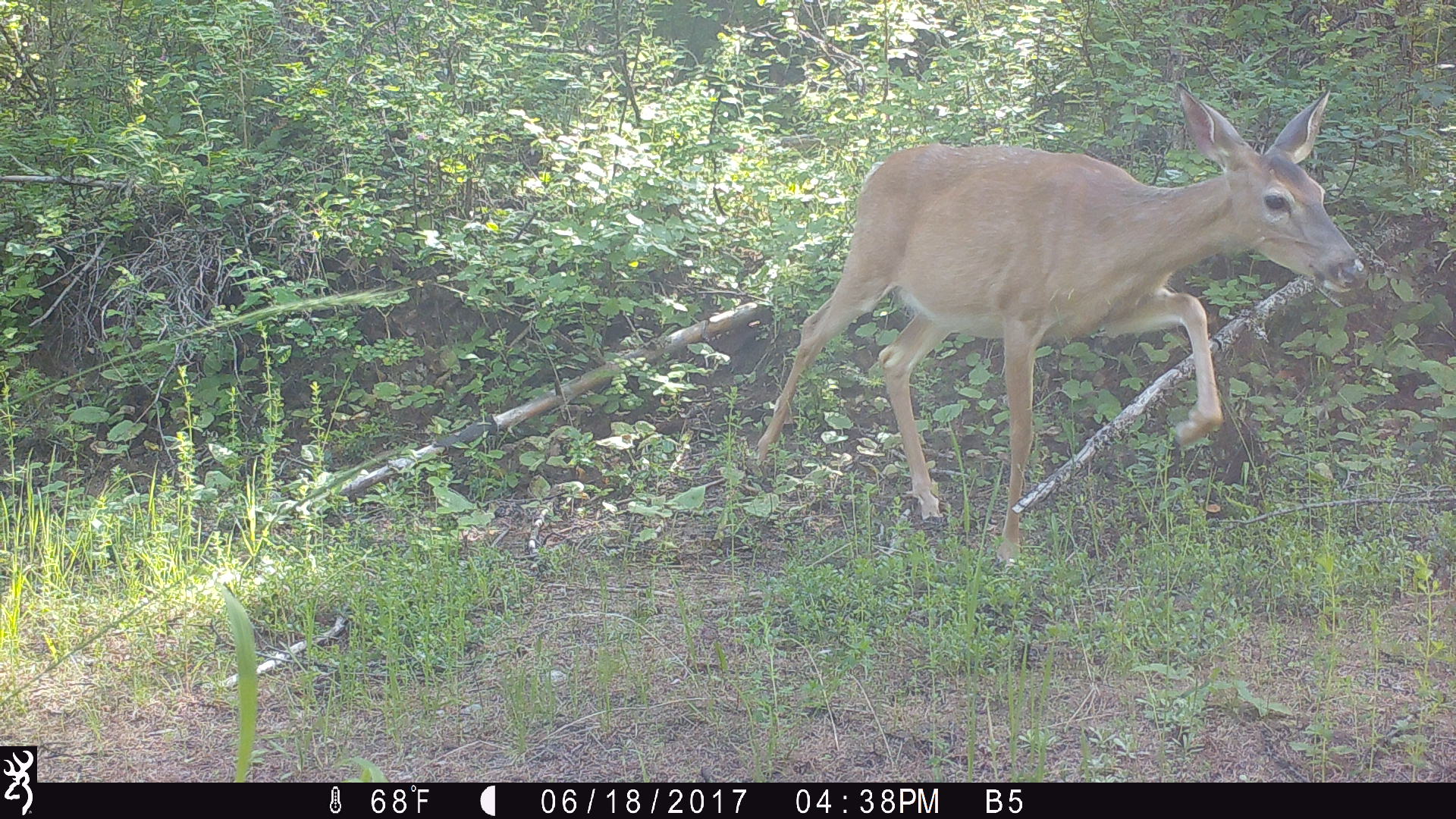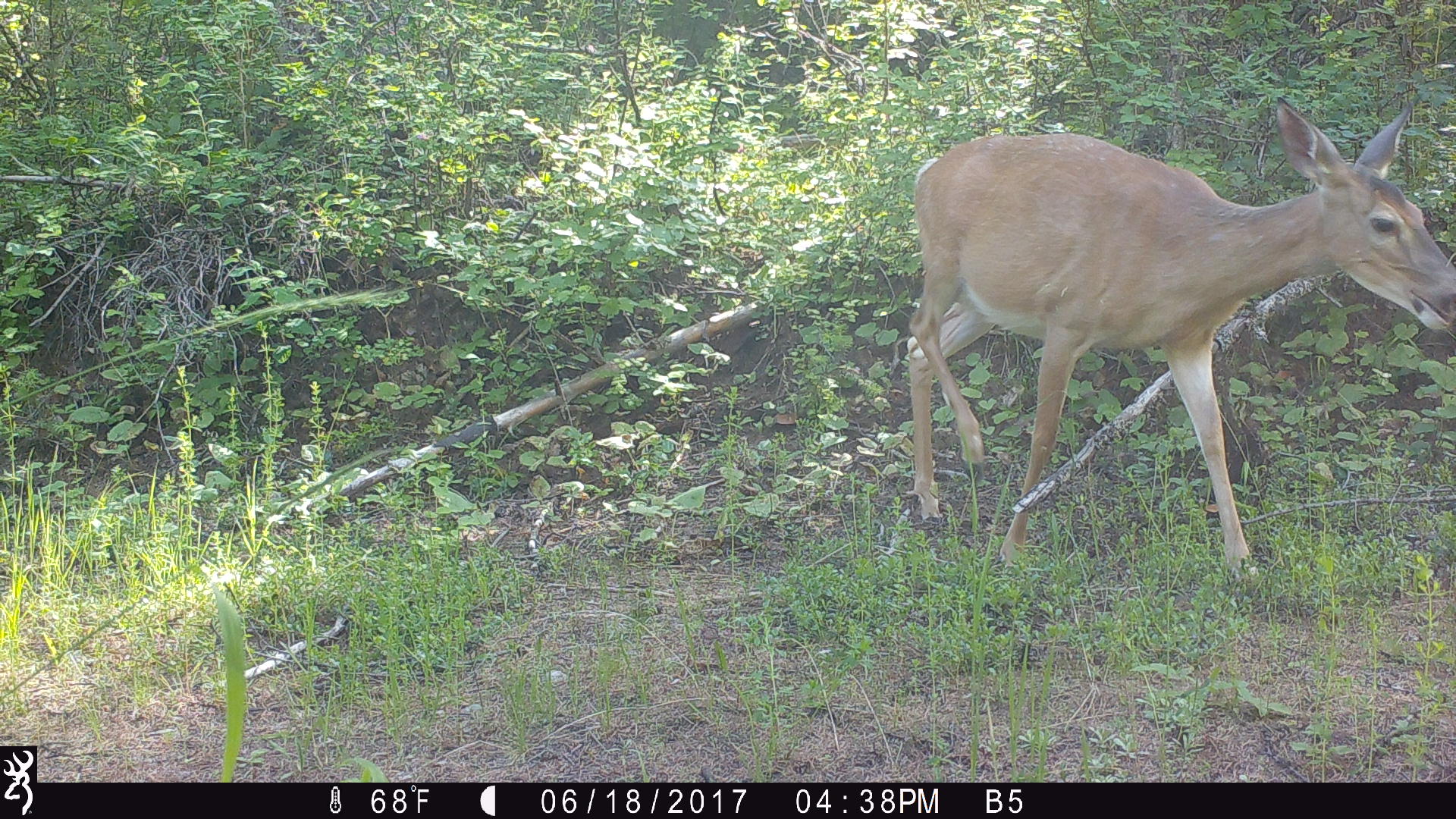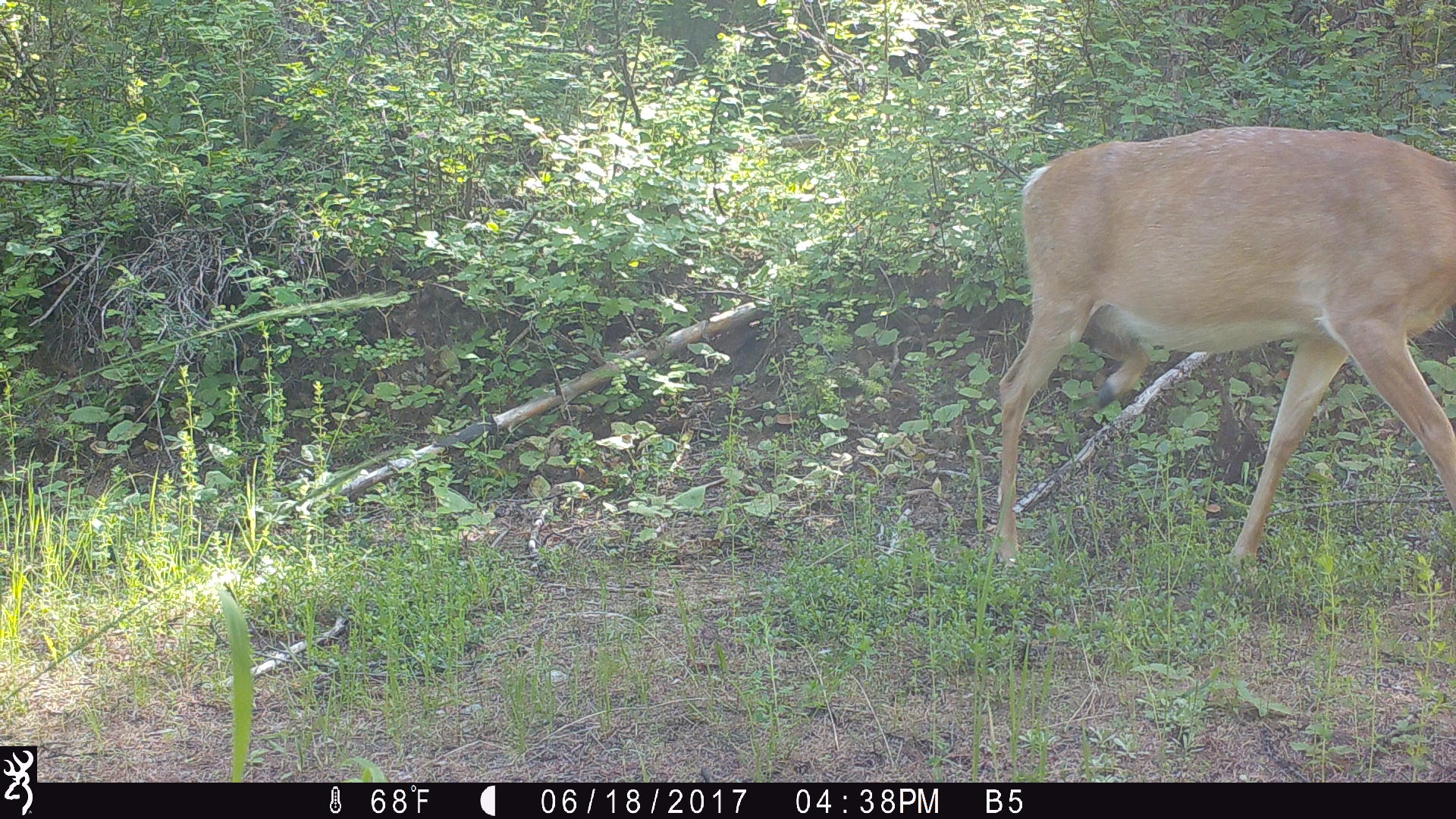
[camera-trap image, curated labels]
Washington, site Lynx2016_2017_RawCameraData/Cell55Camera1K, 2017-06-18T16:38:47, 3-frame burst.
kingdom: Animalia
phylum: Chordata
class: Mammalia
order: Artiodactyla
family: Cervidae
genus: Odocoileus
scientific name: Odocoileus virginianus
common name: white-tailed deer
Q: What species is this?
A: Odocoileus virginianus (white-tailed deer).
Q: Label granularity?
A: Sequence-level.